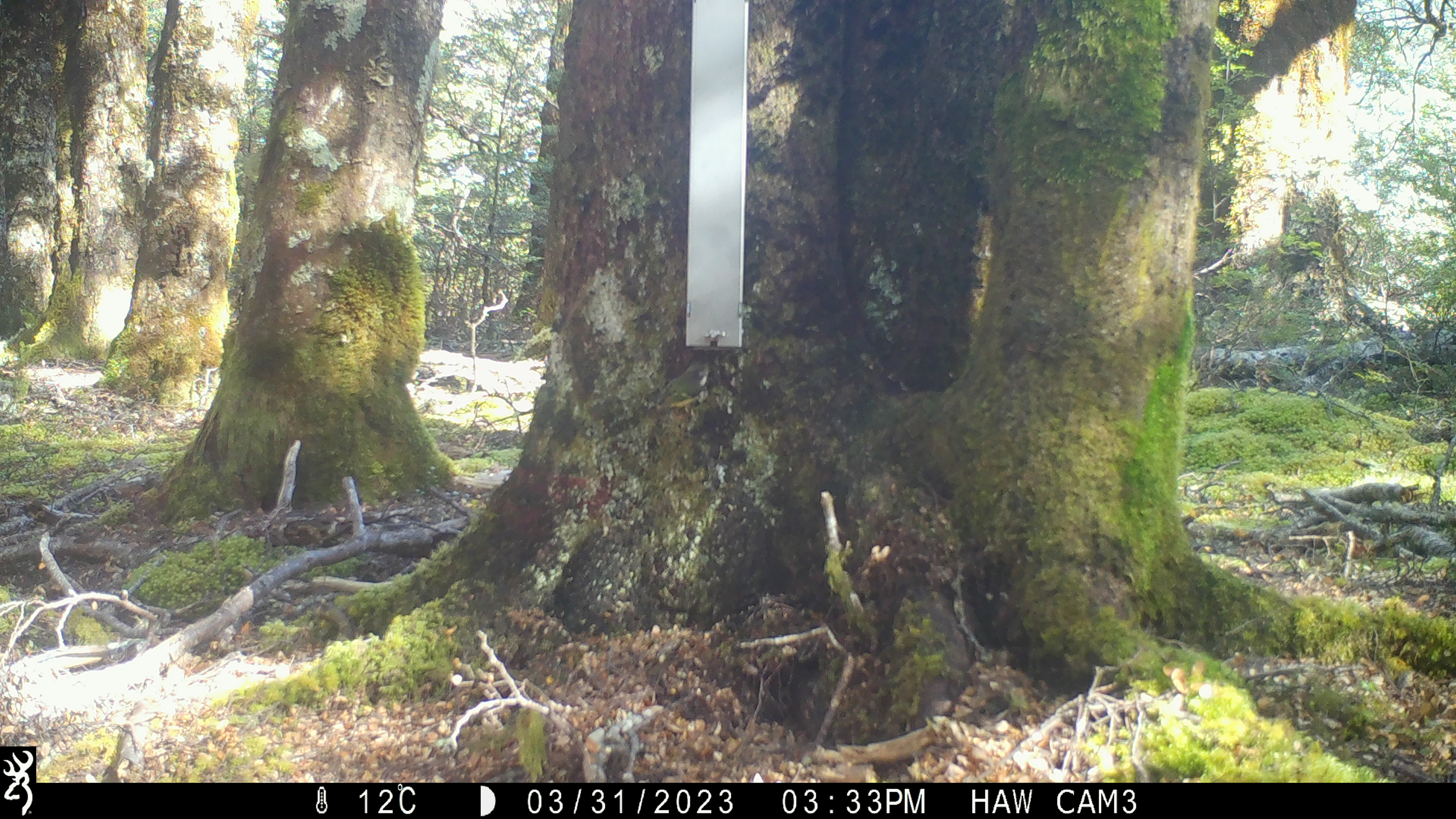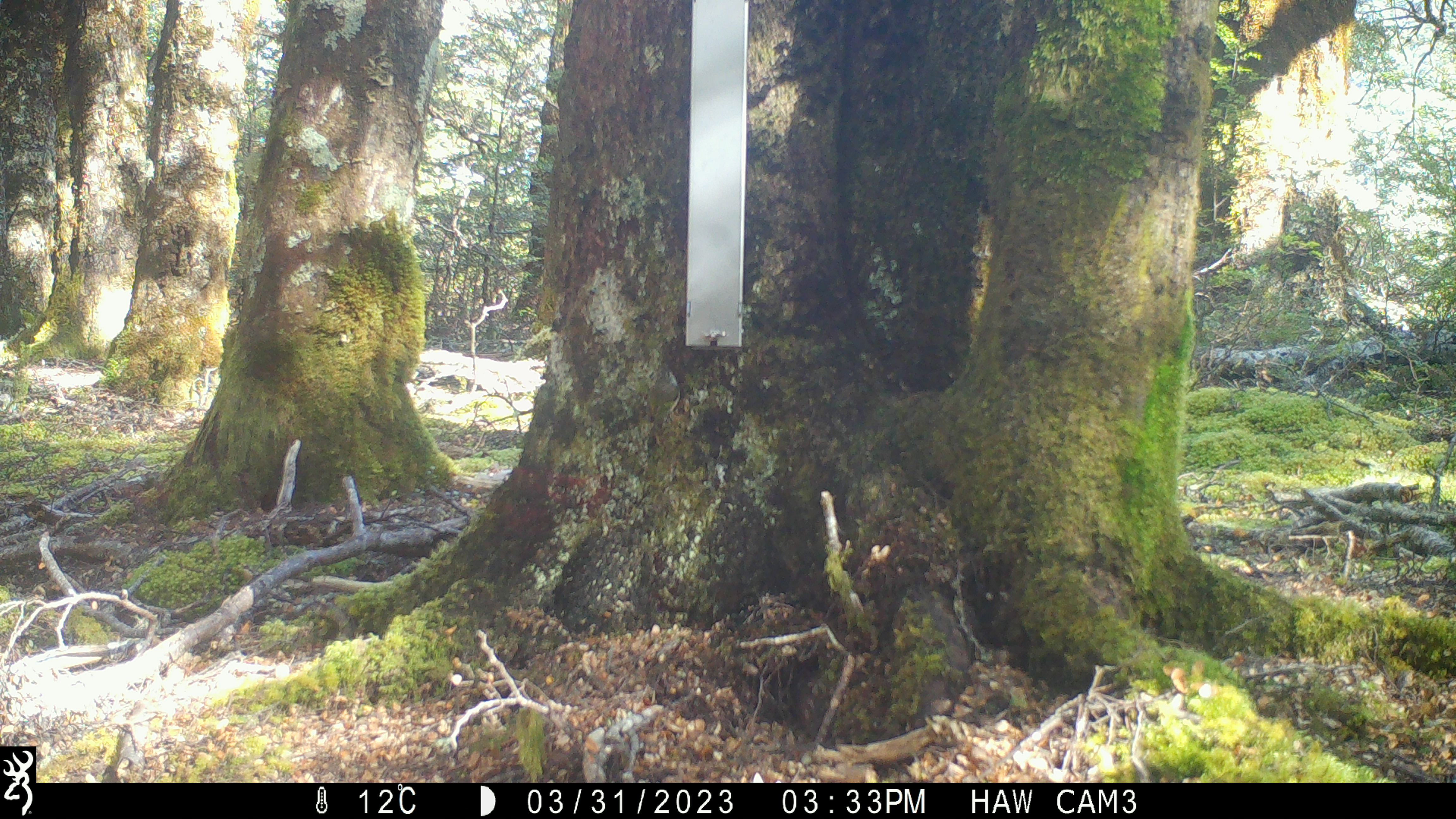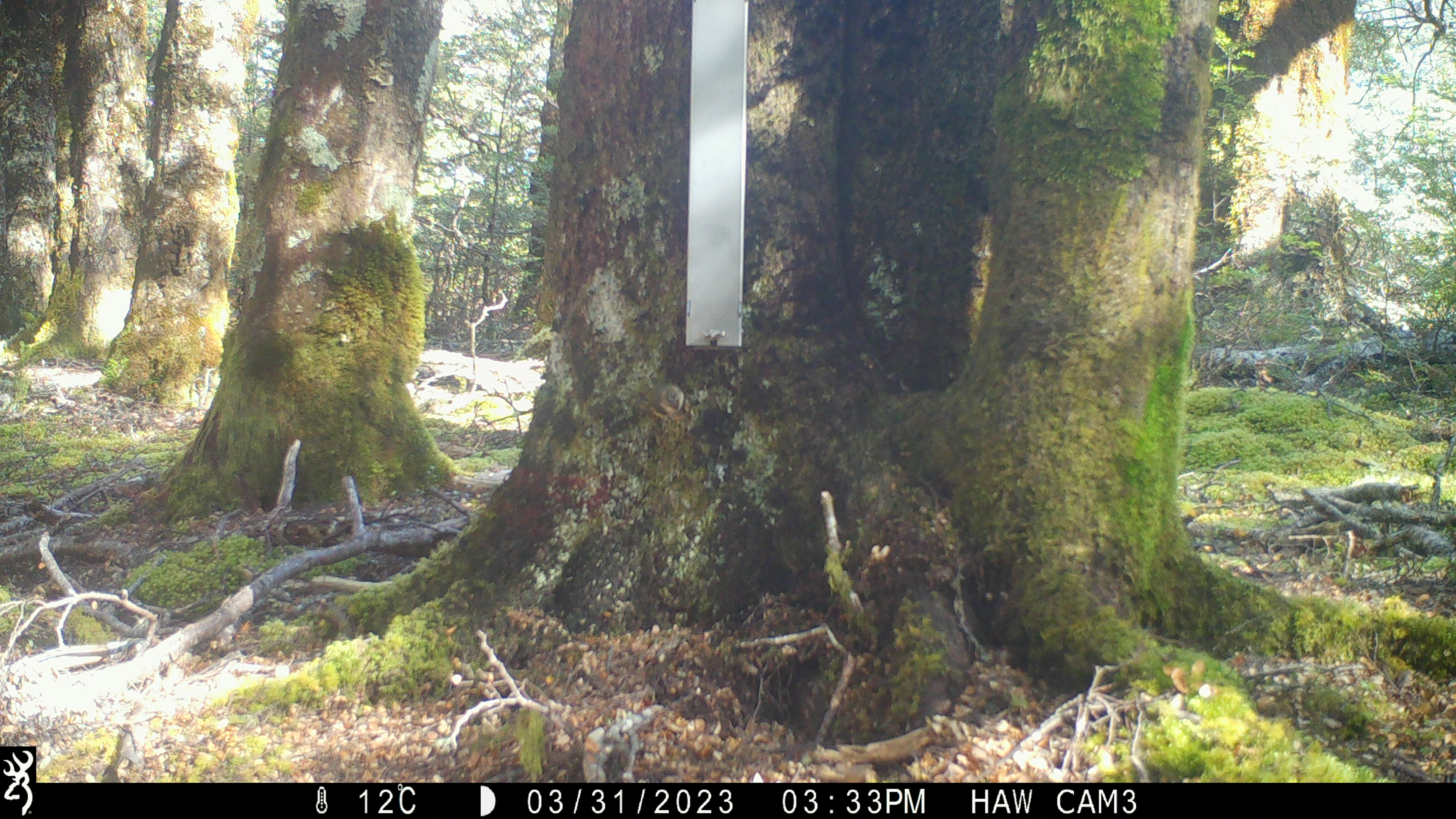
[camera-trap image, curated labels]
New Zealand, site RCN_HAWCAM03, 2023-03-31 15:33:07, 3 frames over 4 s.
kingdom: Animalia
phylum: Chordata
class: Aves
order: Passeriformes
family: Acanthisittidae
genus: Acanthisitta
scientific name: Acanthisitta chloris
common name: rifleman